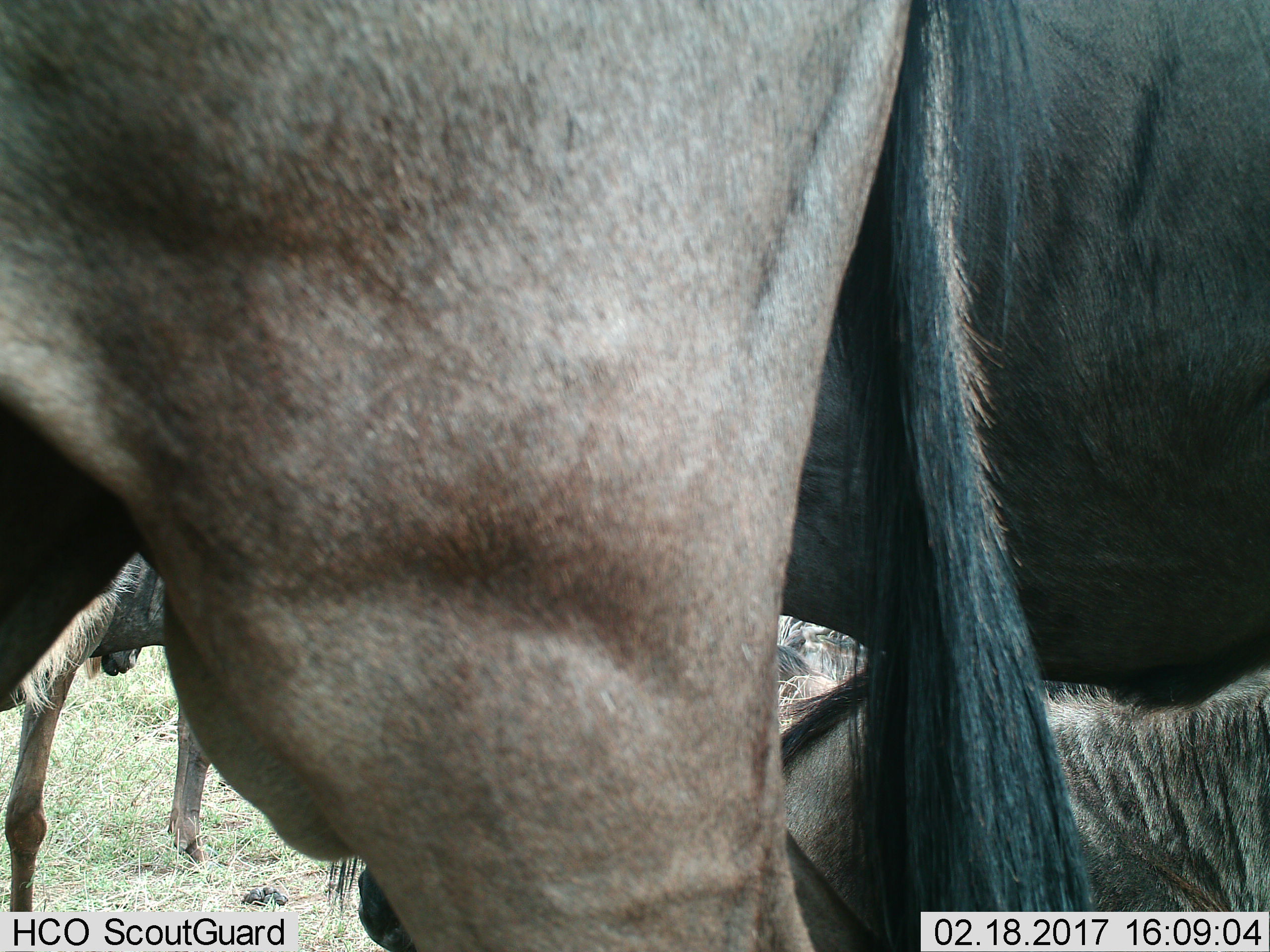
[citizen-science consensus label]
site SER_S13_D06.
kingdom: Animalia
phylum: Chordata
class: Mammalia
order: Artiodactyla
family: Bovidae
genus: Connochaetes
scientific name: Connochaetes taurinus taurinus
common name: blue wildebeest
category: wildebeestblue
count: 4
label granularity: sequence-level